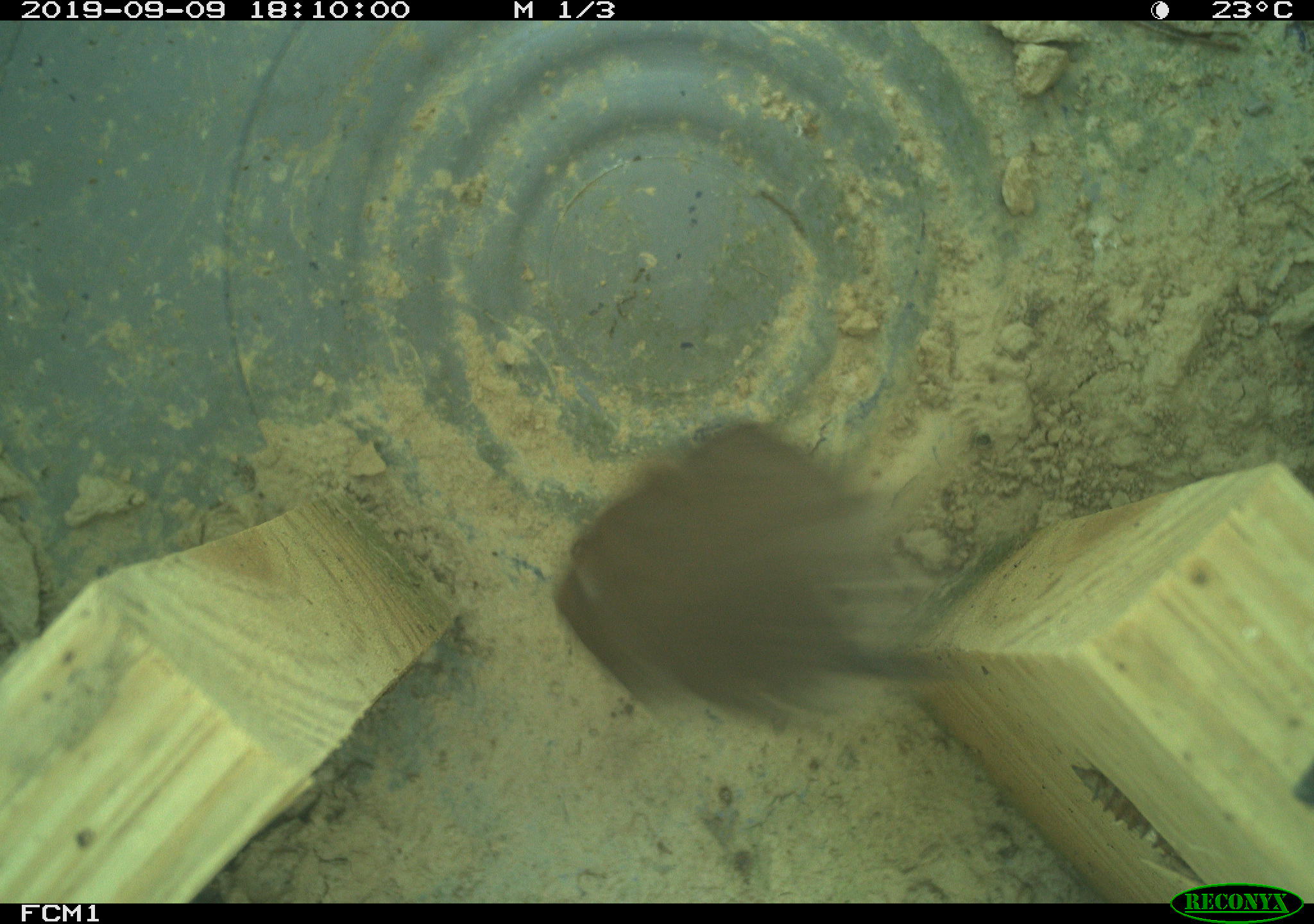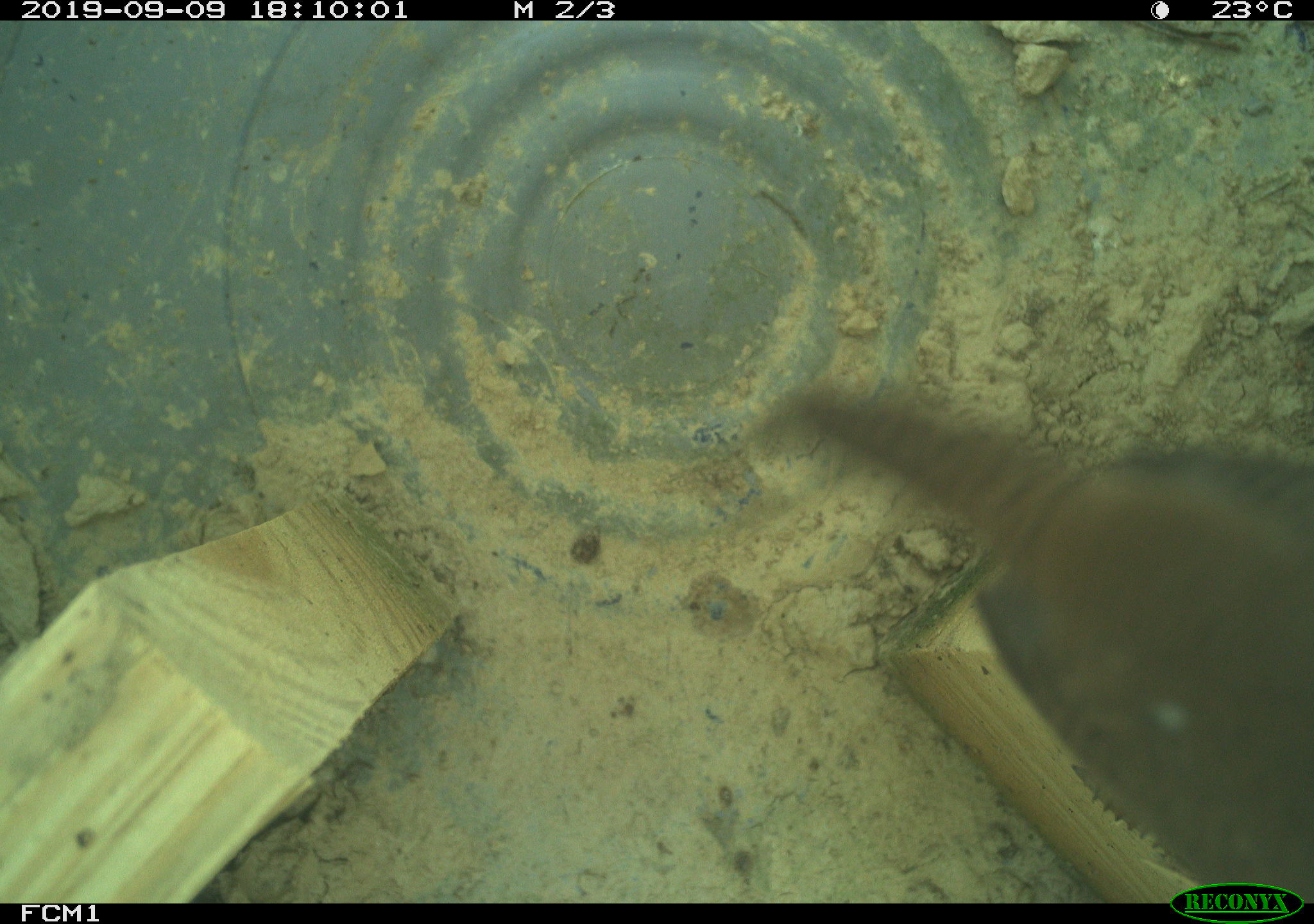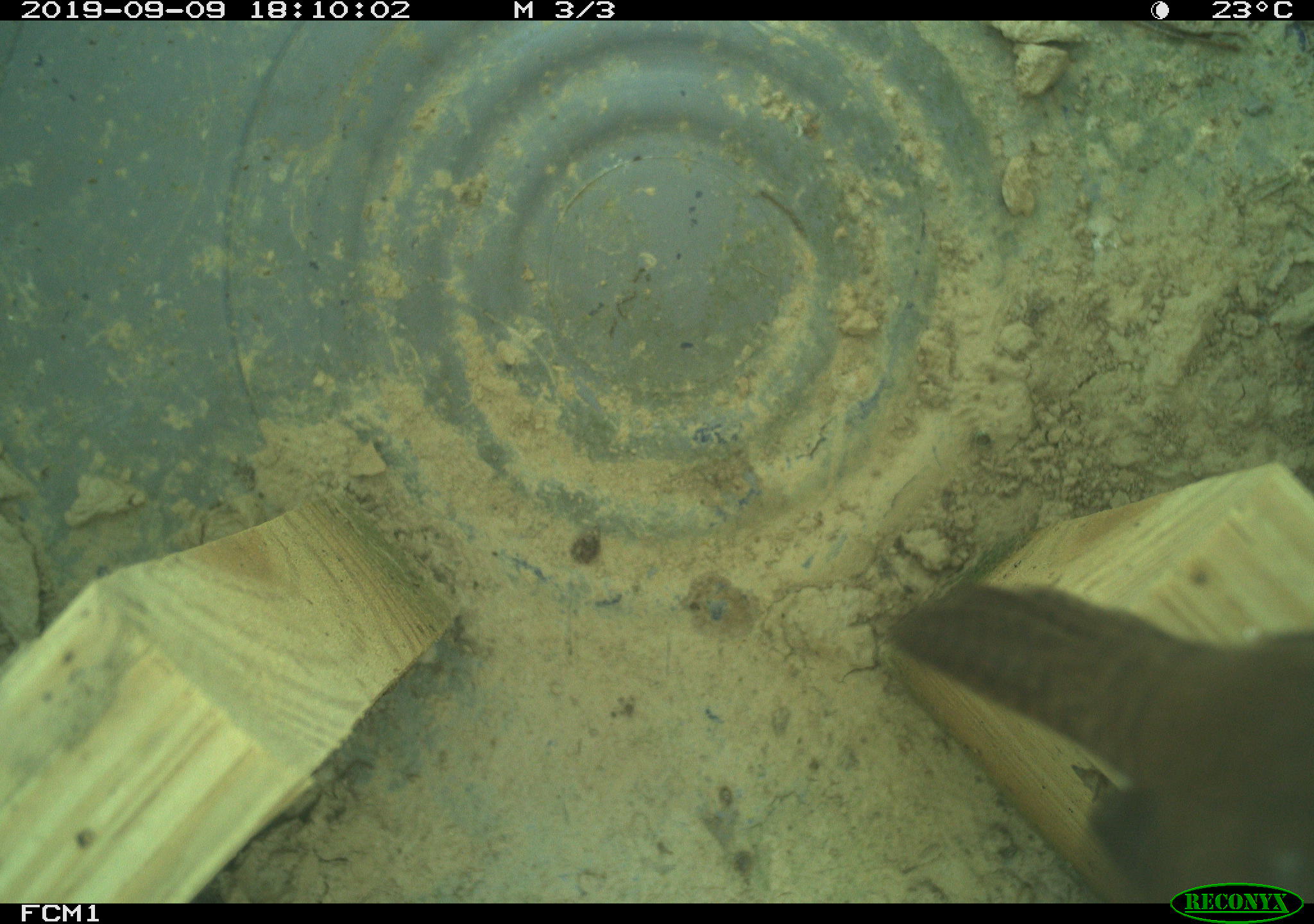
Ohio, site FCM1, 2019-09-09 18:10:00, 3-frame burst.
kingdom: Animalia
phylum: Chordata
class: Aves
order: Passeriformes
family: Troglodytidae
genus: Troglodytes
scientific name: Troglodytes aedon aedon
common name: northern house wren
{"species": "northern house wren (Troglodytes aedon aedon)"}